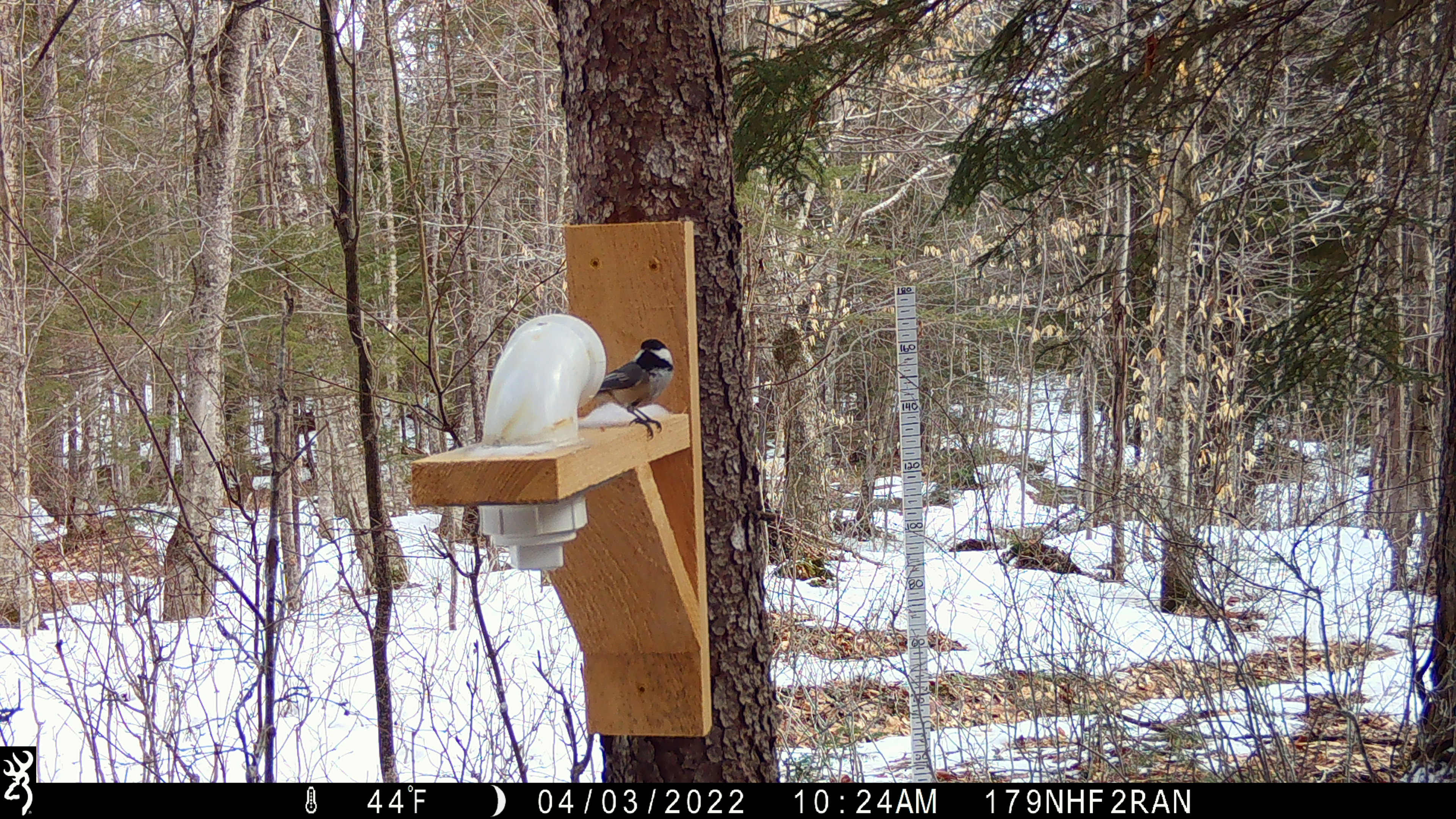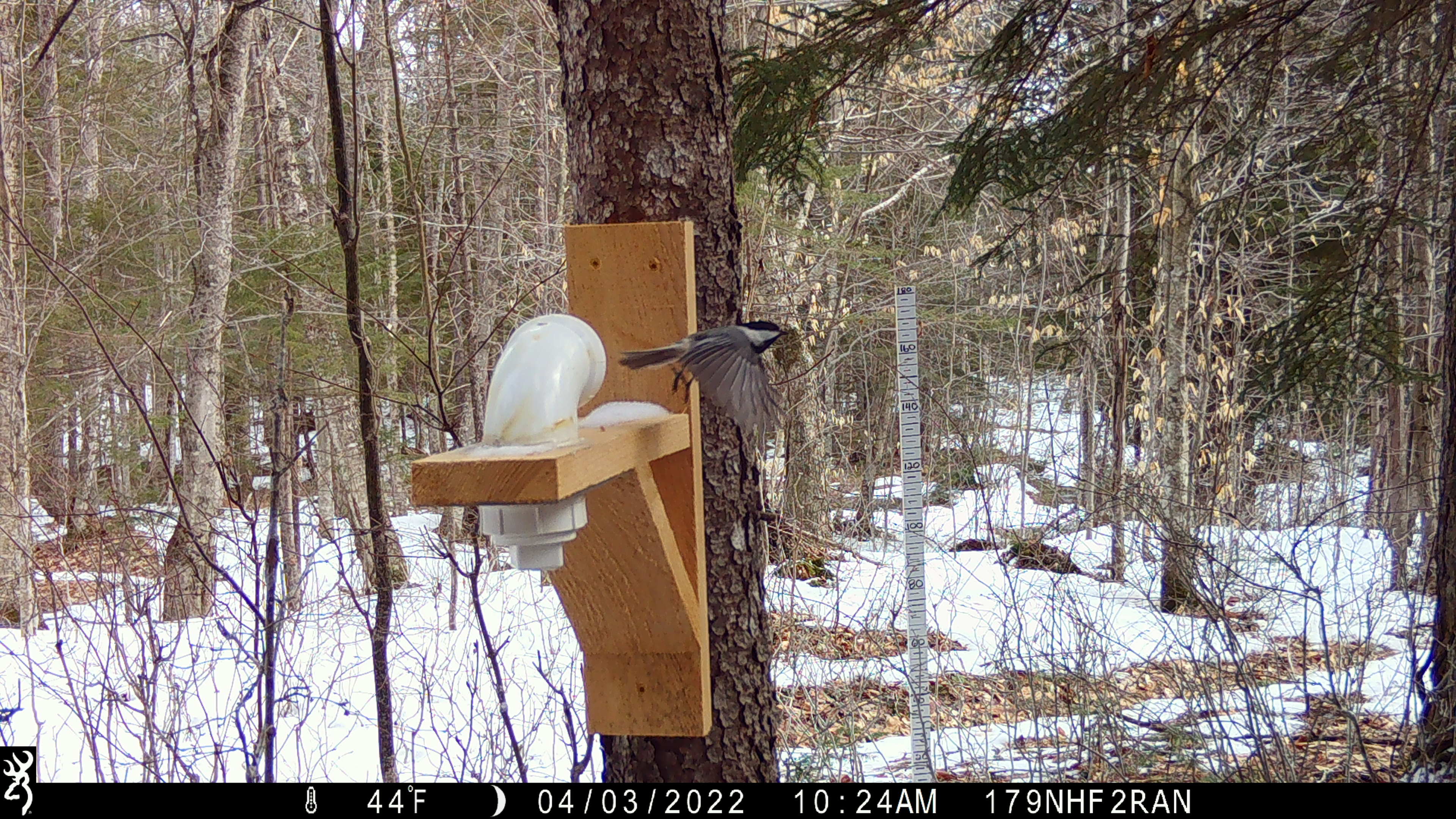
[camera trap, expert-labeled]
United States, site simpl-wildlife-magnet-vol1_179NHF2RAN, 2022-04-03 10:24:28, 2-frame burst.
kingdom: Animalia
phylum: Chordata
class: Aves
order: Passeriformes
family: Paridae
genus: Poecile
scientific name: Poecile atricapillus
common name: black-capped chickadee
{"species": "black-capped chickadee (Poecile atricapillus)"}